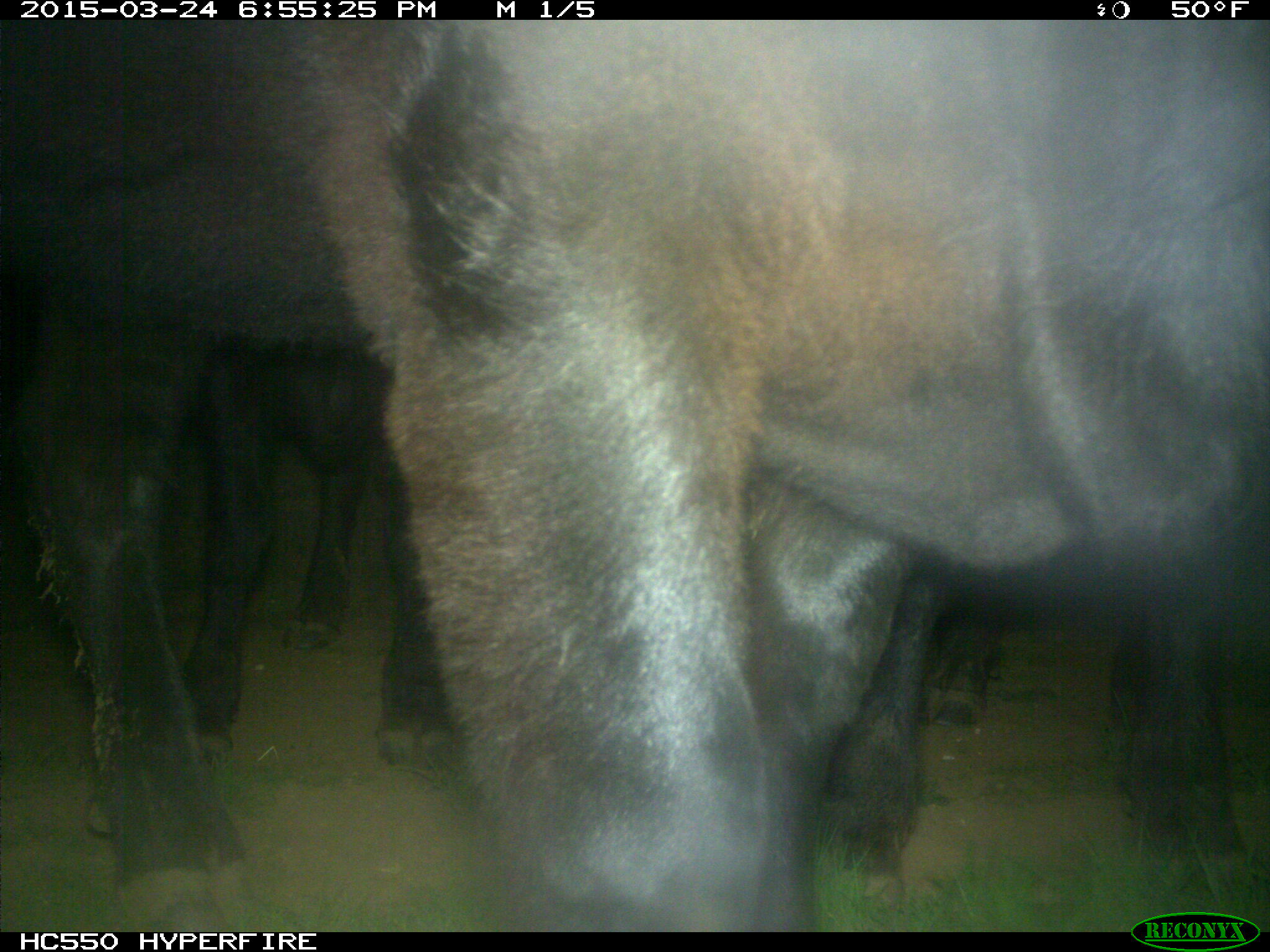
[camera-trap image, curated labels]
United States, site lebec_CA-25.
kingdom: Animalia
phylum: Chordata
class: Mammalia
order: Artiodactyla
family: Bovidae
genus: Bos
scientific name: Bos taurus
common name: domestic cow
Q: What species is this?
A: Bos taurus (domestic cow).